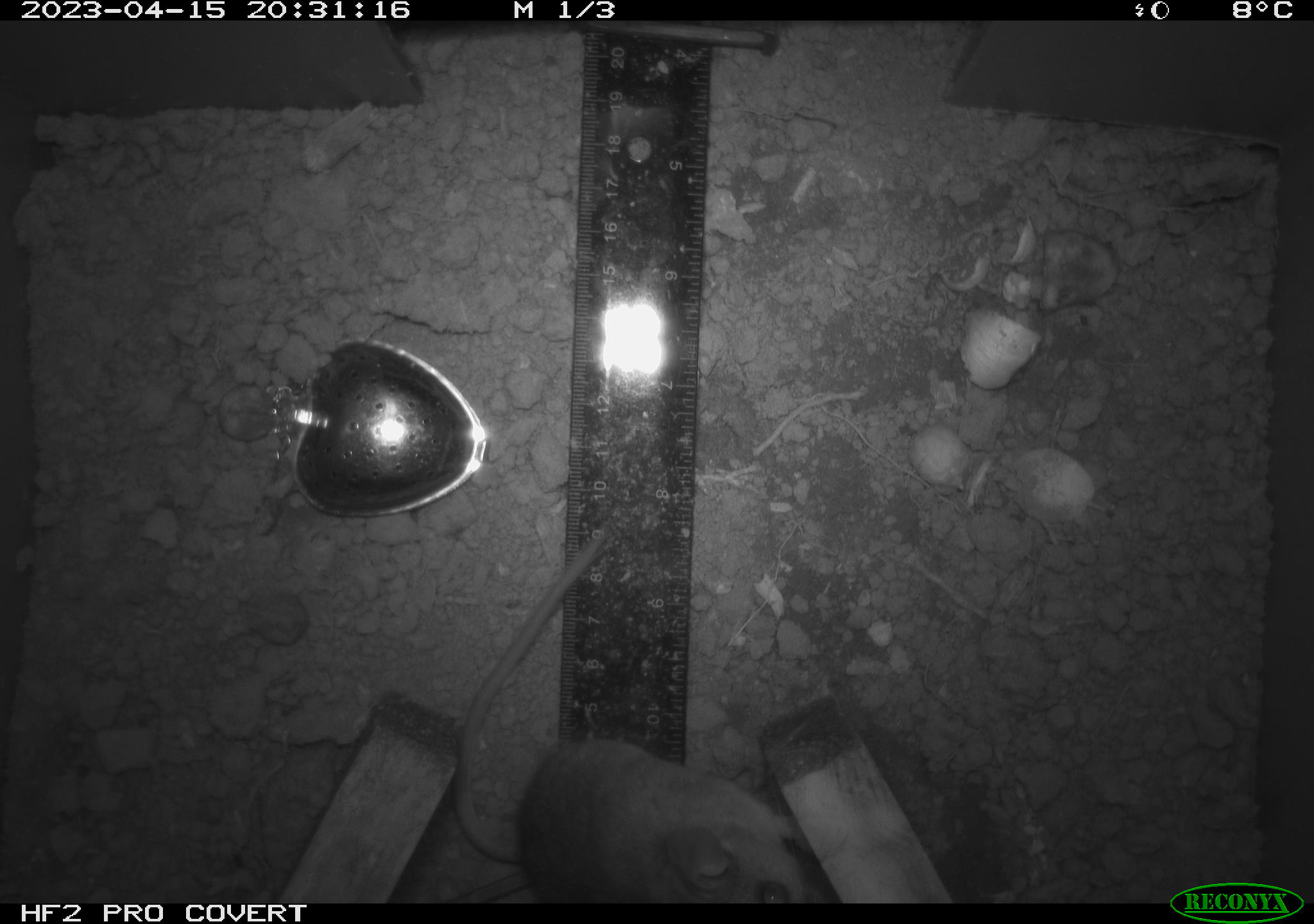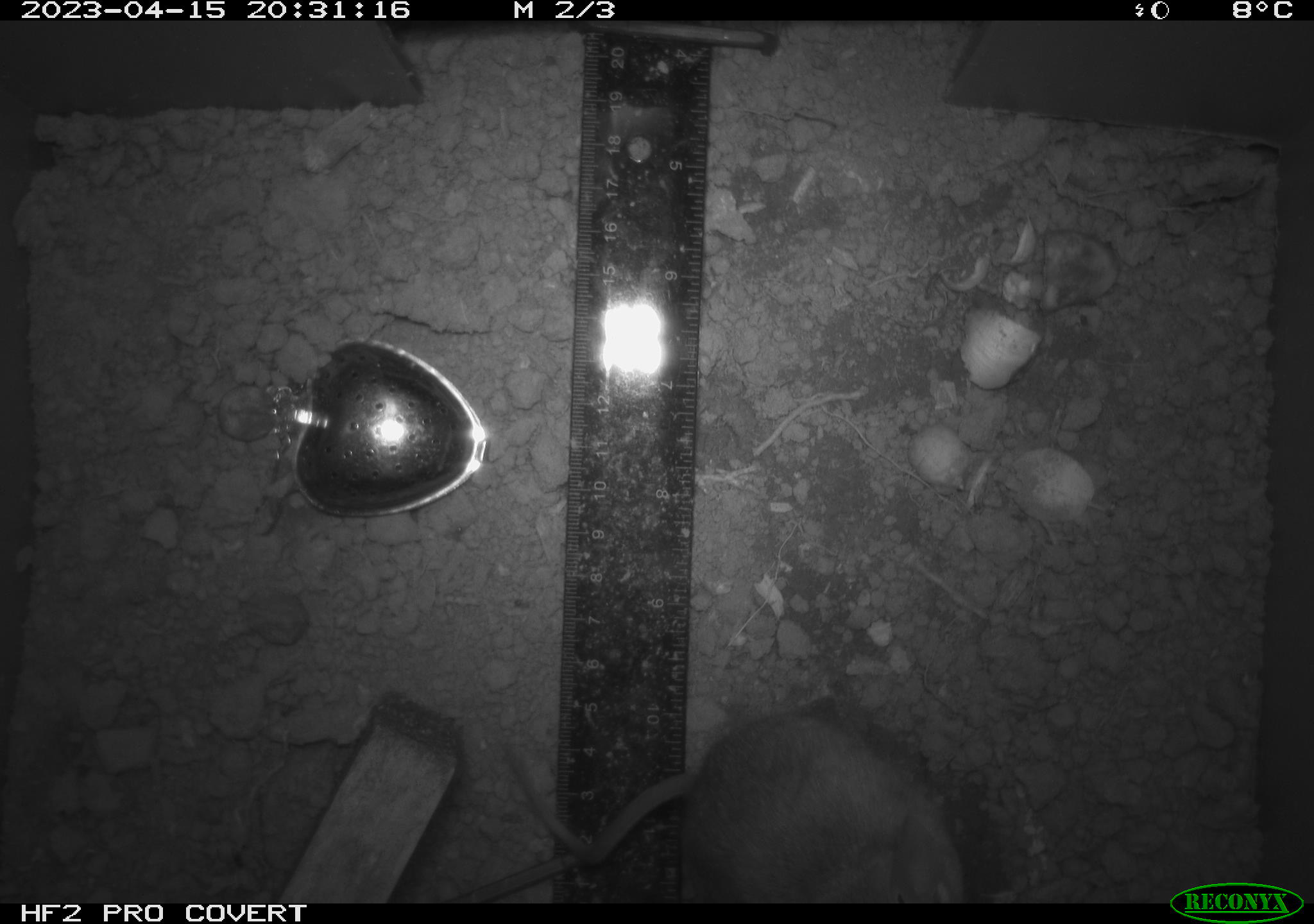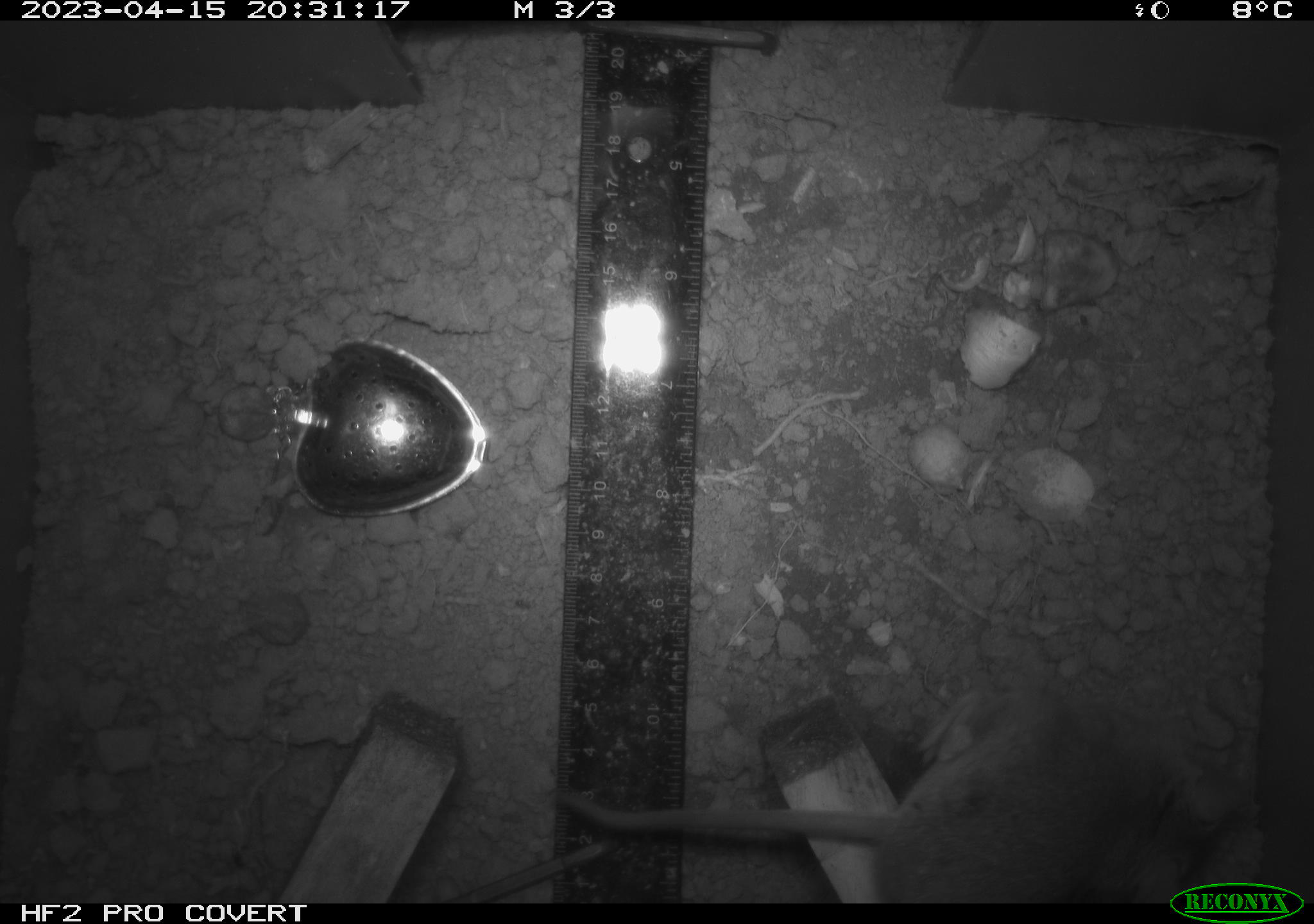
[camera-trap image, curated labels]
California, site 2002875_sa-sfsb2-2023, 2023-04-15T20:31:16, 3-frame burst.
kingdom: Animalia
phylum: Chordata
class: Mammalia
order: Rodentia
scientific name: Rodentia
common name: mouse species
Mouse species (Rodentia).